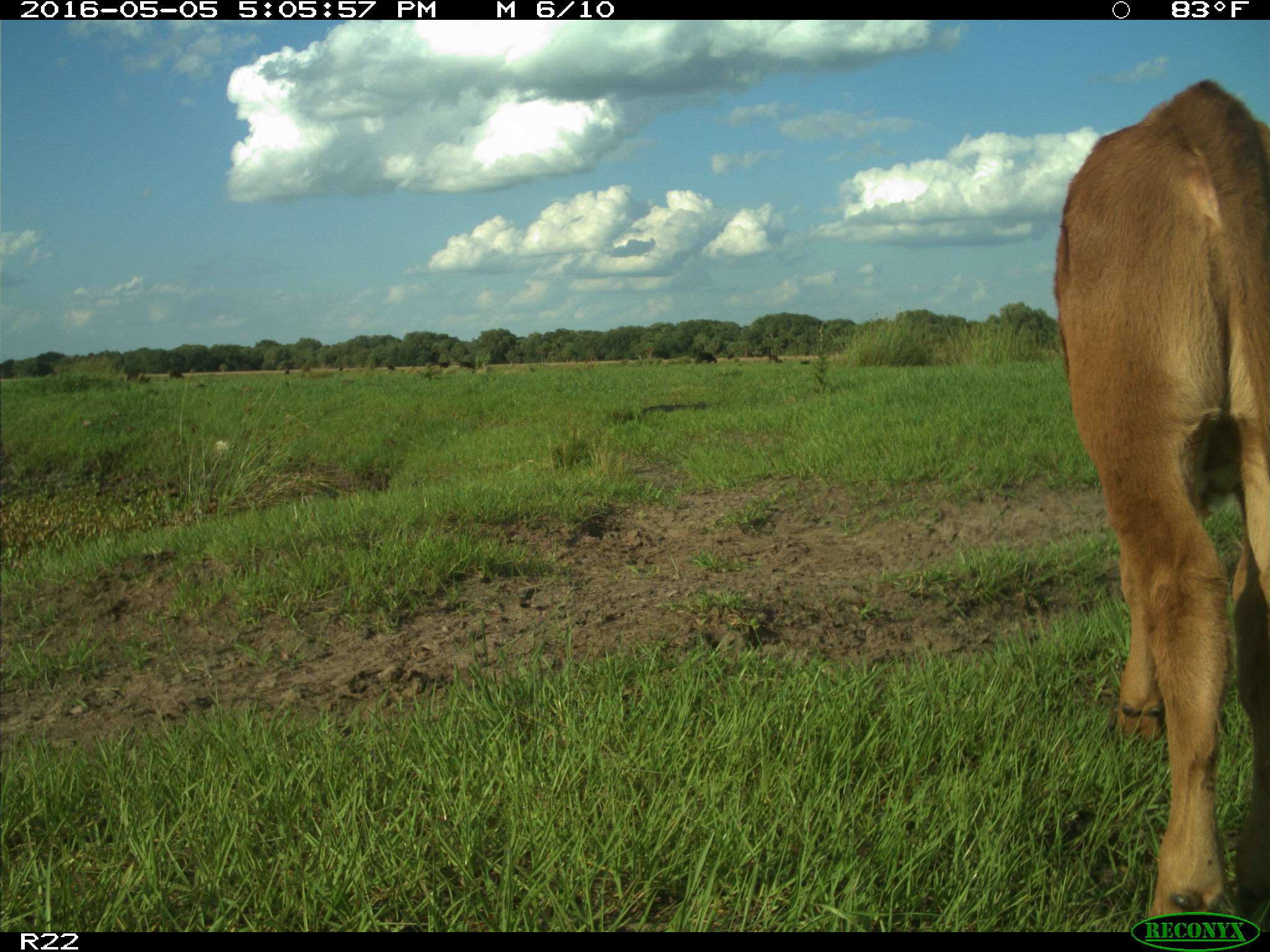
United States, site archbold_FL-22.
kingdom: Animalia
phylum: Chordata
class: Mammalia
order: Artiodactyla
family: Bovidae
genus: Bos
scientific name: Bos taurus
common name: domestic cow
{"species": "Bos taurus (domestic cow)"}